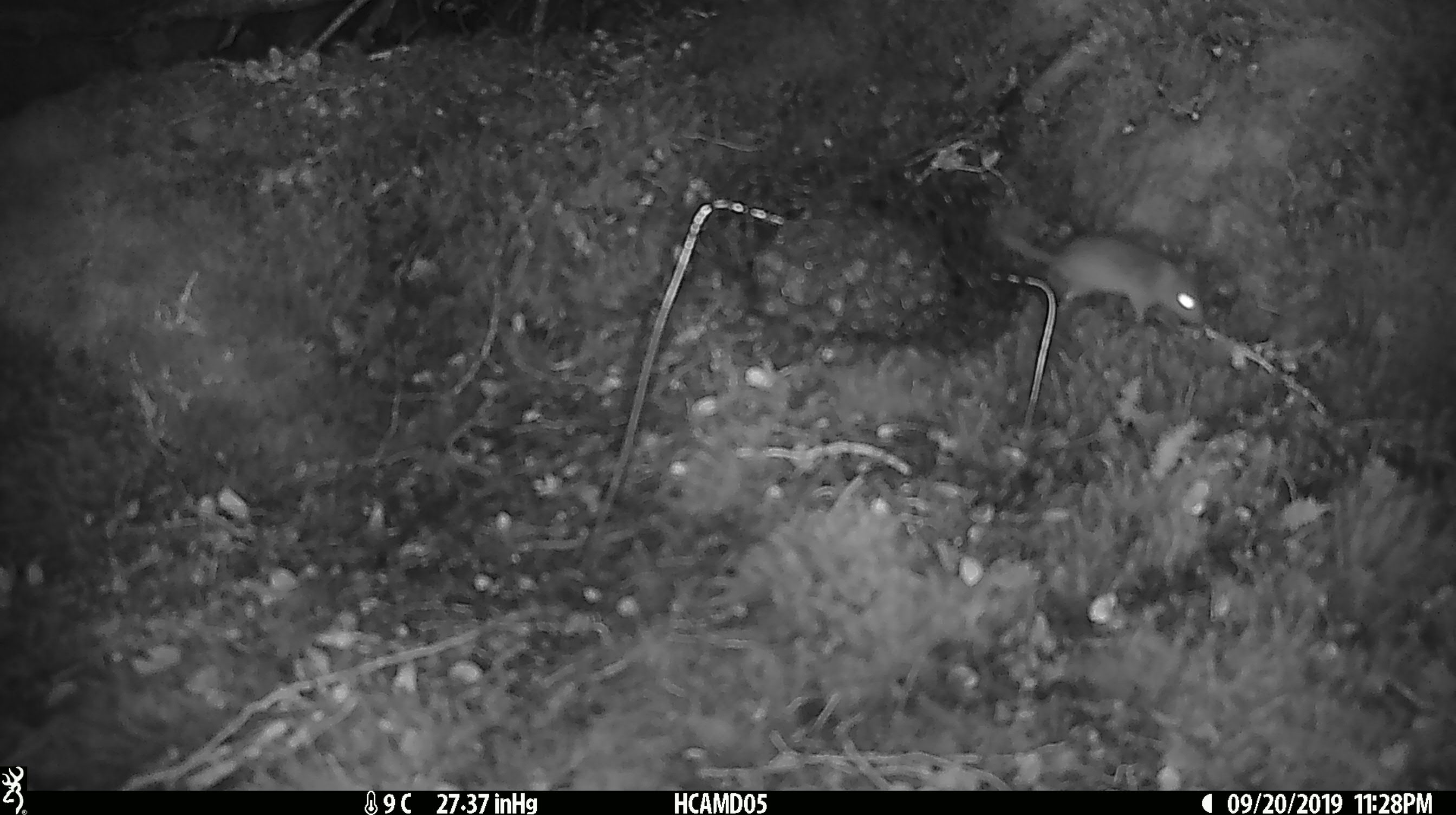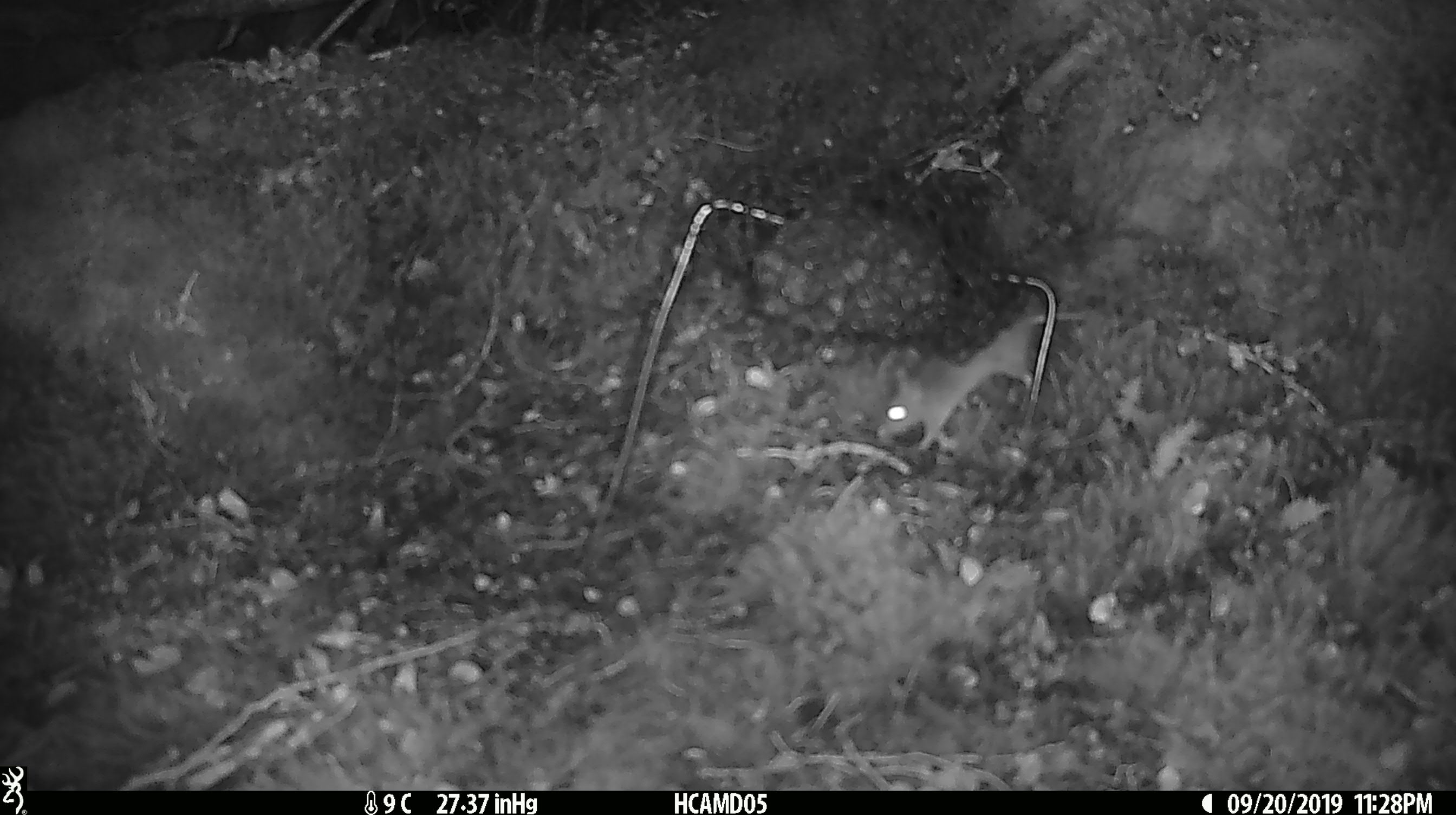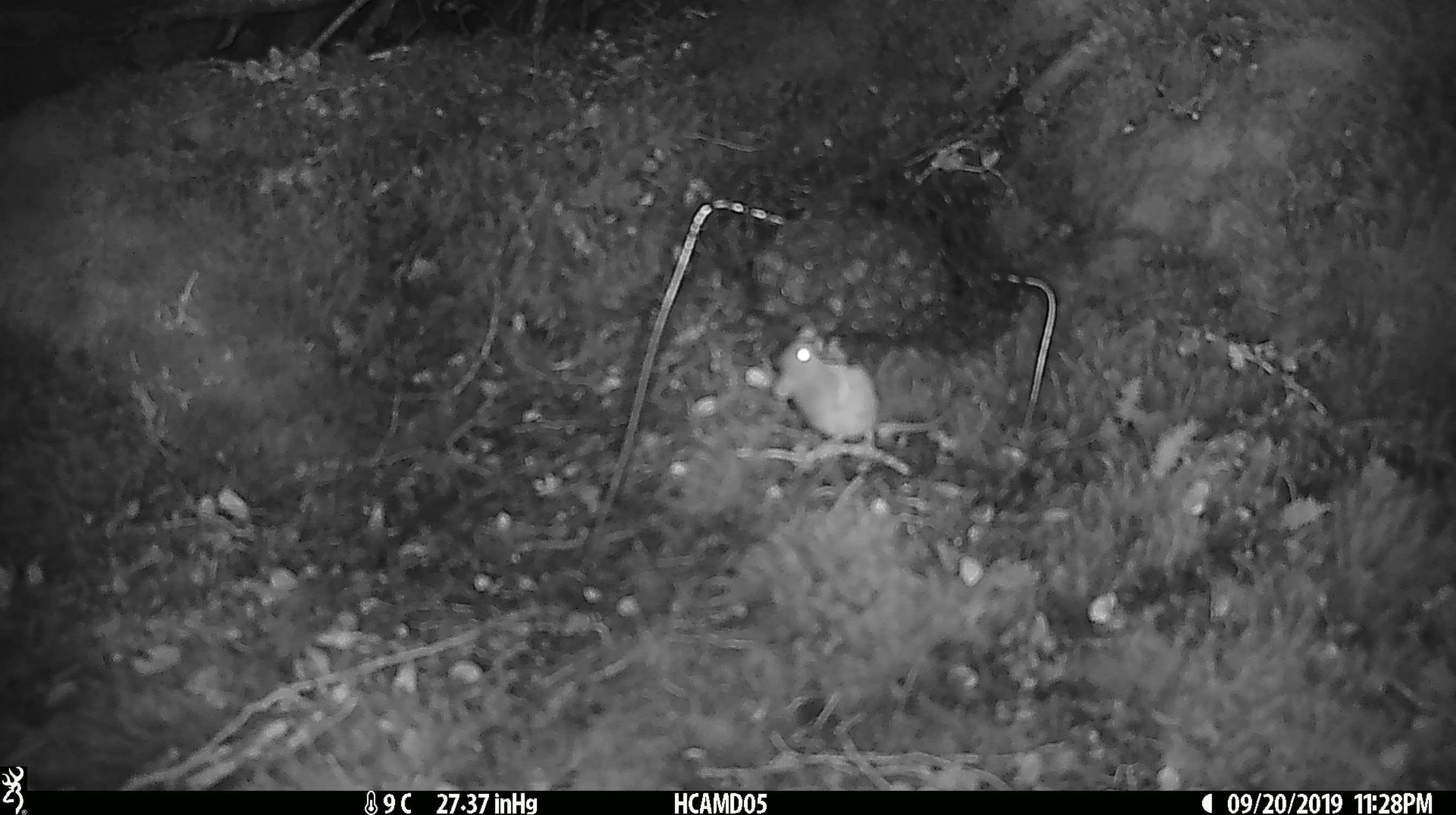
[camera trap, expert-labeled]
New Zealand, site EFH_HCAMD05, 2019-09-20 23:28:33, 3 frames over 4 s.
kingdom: Animalia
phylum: Chordata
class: Mammalia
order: Rodentia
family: Muridae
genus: Mus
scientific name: Mus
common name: mouse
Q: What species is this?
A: Mouse (Mus).